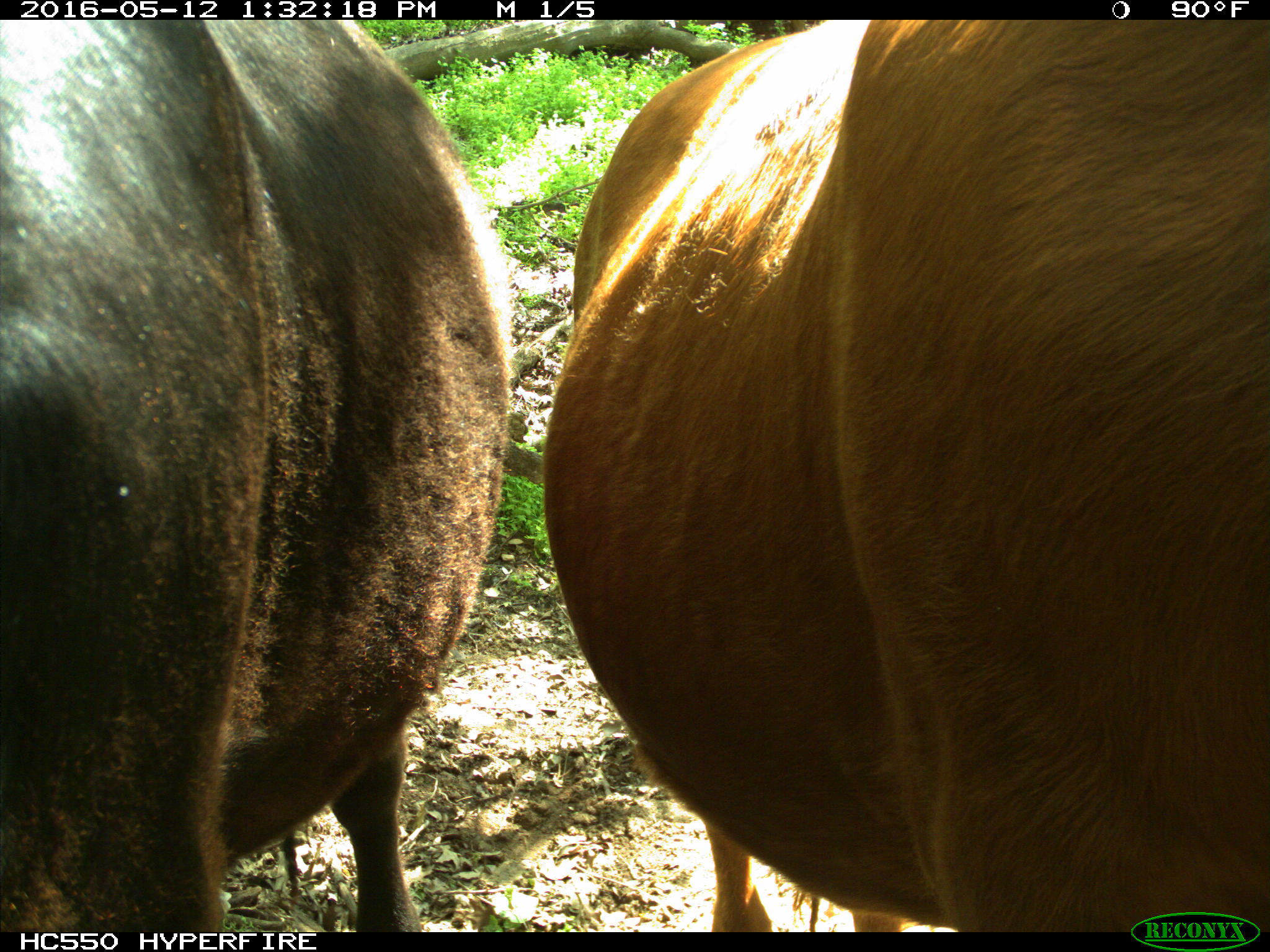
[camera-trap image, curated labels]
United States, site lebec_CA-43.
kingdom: Animalia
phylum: Chordata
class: Mammalia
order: Artiodactyla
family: Bovidae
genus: Bos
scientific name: Bos taurus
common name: domestic cow